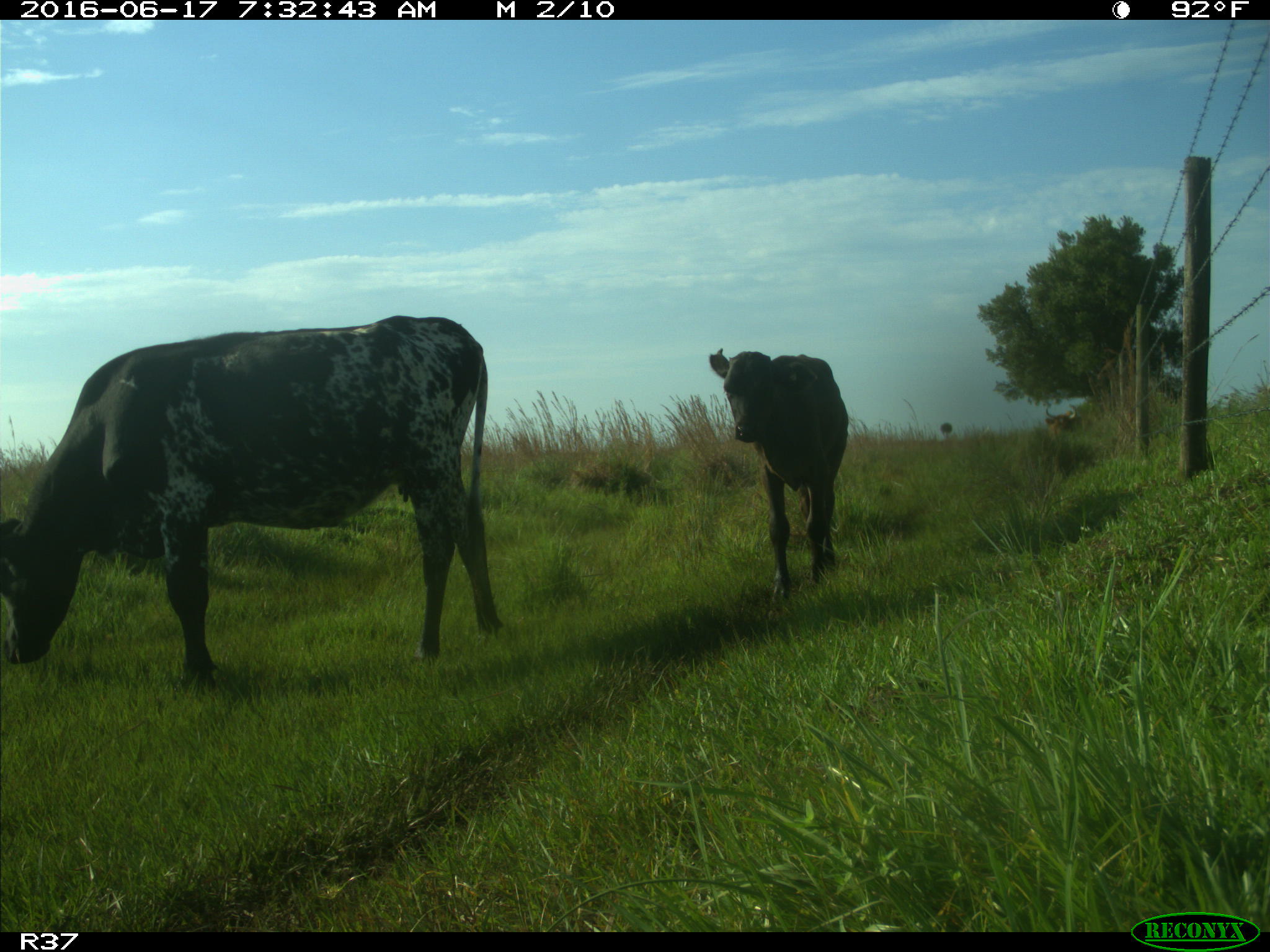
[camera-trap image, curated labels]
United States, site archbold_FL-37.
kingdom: Animalia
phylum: Chordata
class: Mammalia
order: Artiodactyla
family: Bovidae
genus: Bos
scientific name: Bos taurus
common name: domestic cow